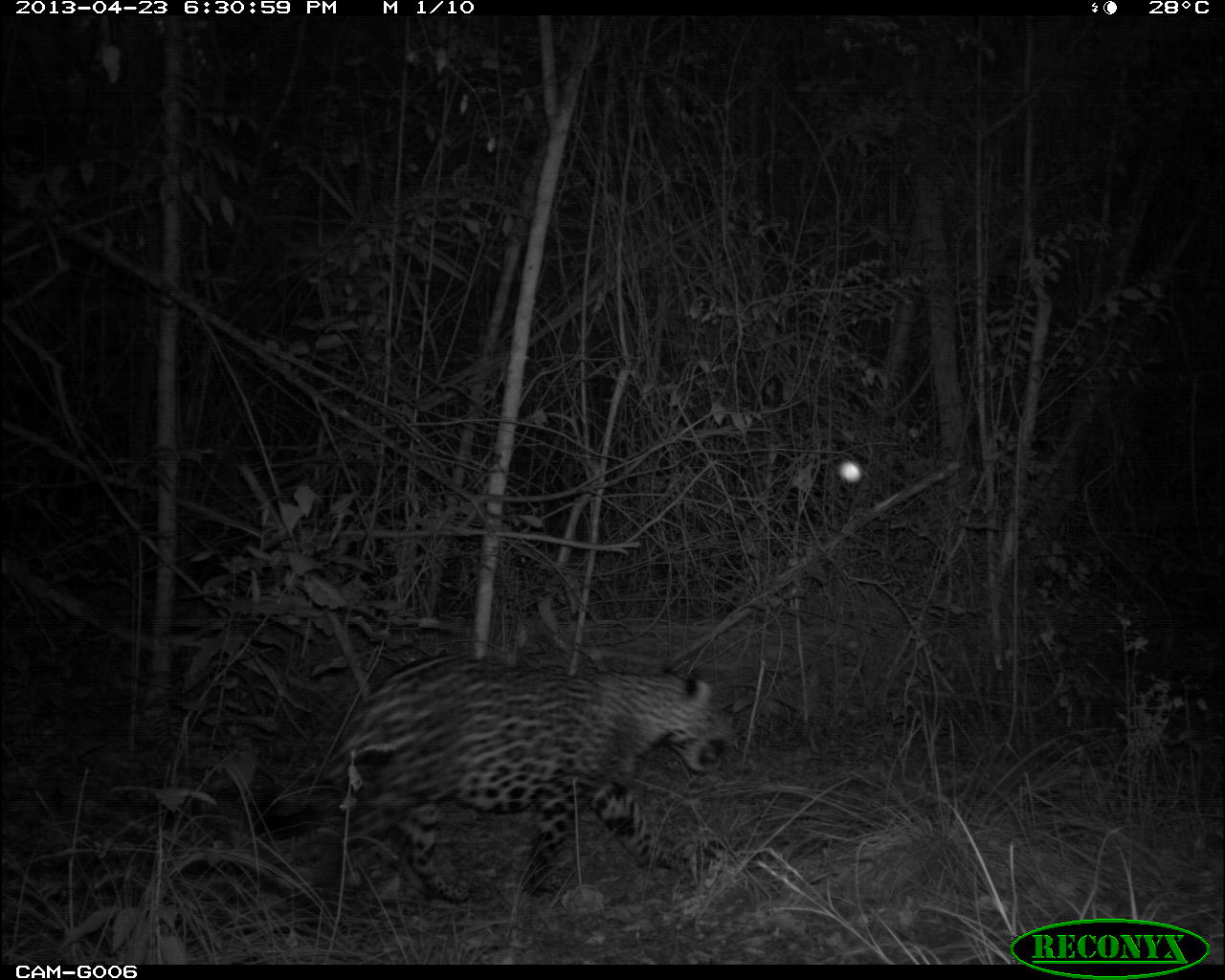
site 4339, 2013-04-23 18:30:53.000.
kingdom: Animalia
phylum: Chordata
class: Mammalia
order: Carnivora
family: Felidae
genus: Panthera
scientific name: Panthera onca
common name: jaguar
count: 1